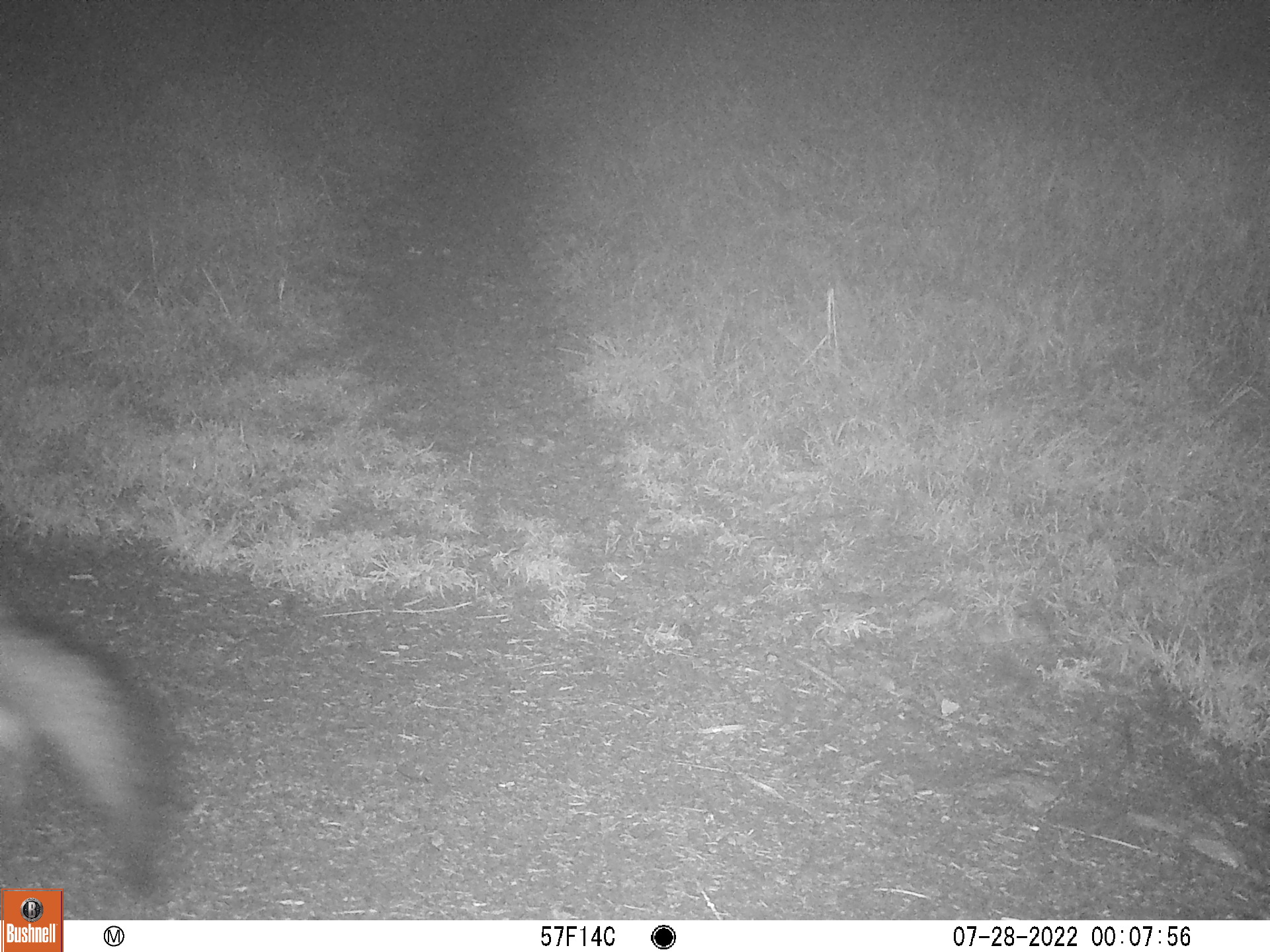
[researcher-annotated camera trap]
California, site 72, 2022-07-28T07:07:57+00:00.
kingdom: Animalia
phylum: Chordata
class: Mammalia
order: Carnivora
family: Canidae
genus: Urocyon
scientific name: Urocyon cinereoargenteus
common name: gray fox